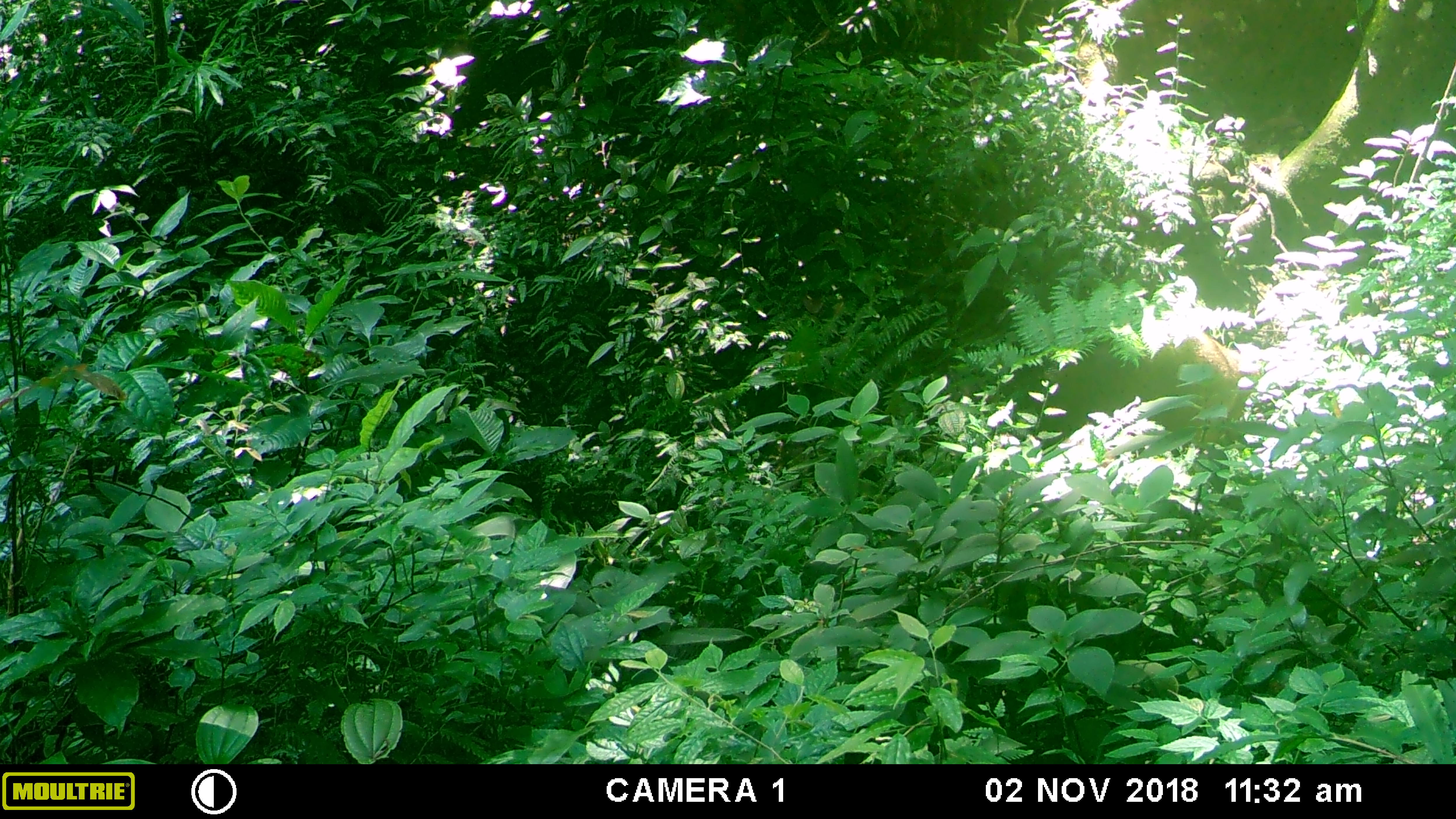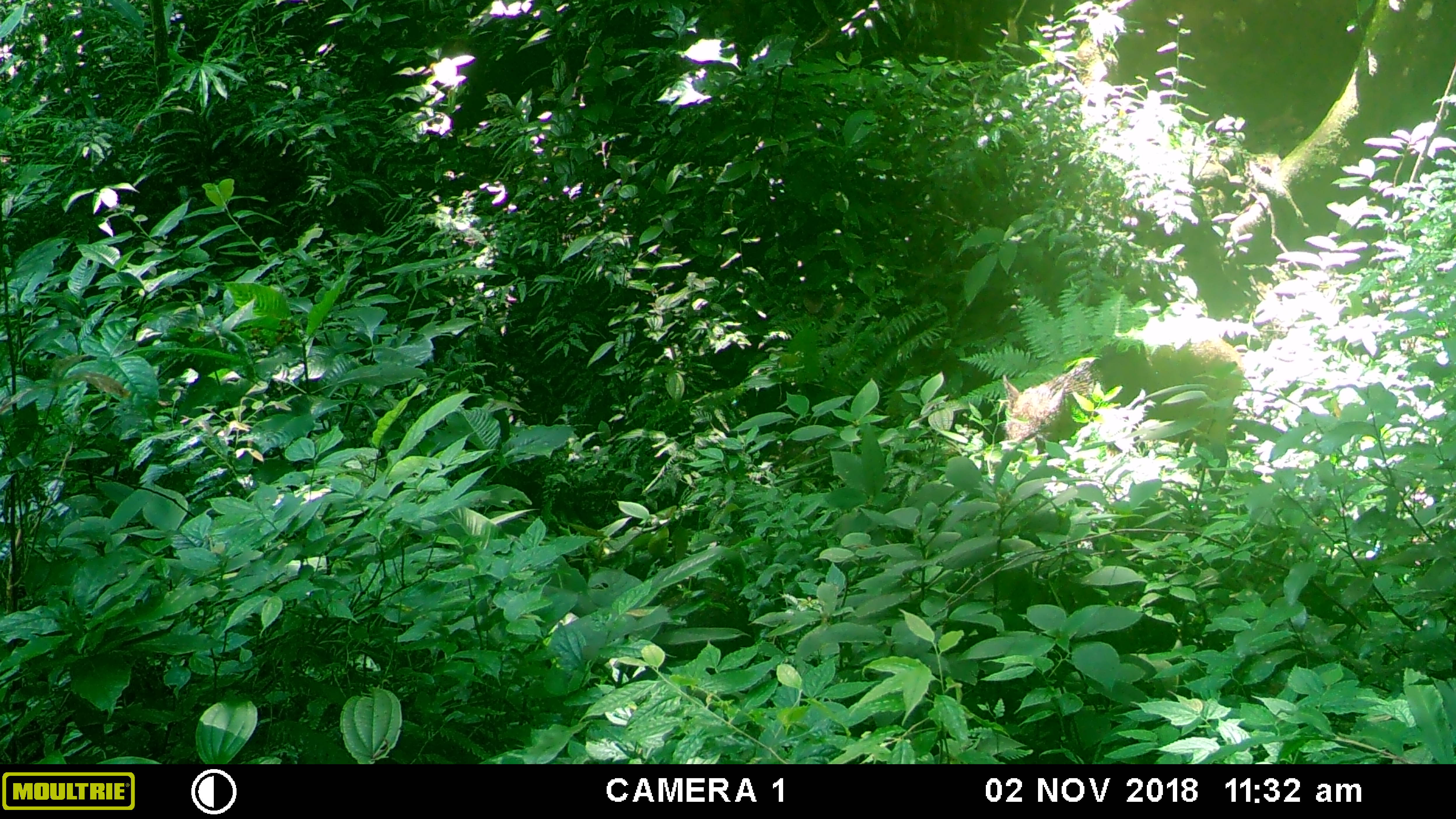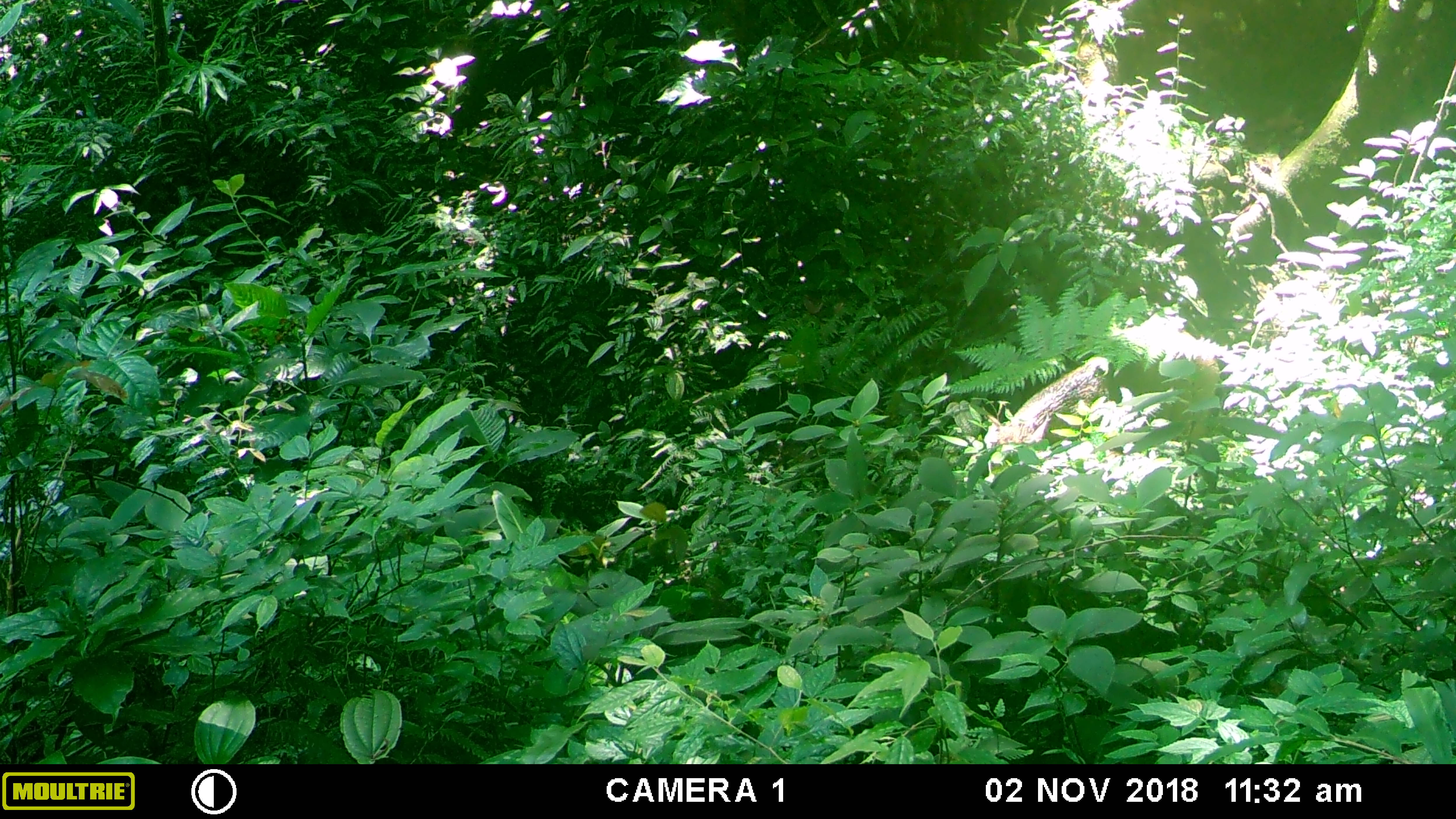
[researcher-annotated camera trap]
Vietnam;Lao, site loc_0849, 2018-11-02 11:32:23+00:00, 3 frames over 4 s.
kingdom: Animalia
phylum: Chordata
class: Mammalia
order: Artiodactyla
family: Suidae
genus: Sus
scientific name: Sus scrofa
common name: eurasian wild pig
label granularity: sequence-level